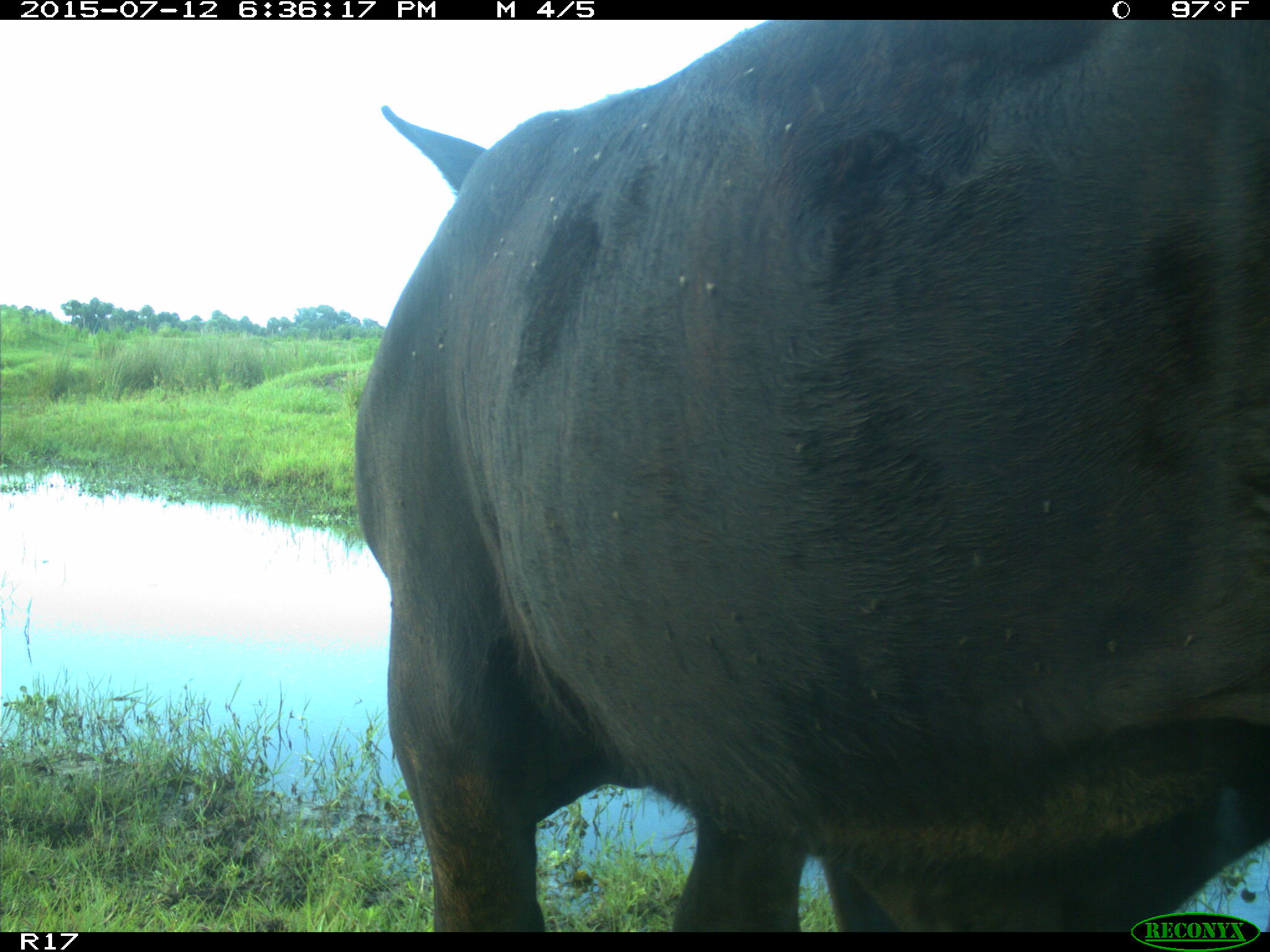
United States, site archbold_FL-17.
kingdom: Animalia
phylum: Chordata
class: Mammalia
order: Artiodactyla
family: Bovidae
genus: Bos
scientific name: Bos taurus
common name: domestic cow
Bos taurus (domestic cow).